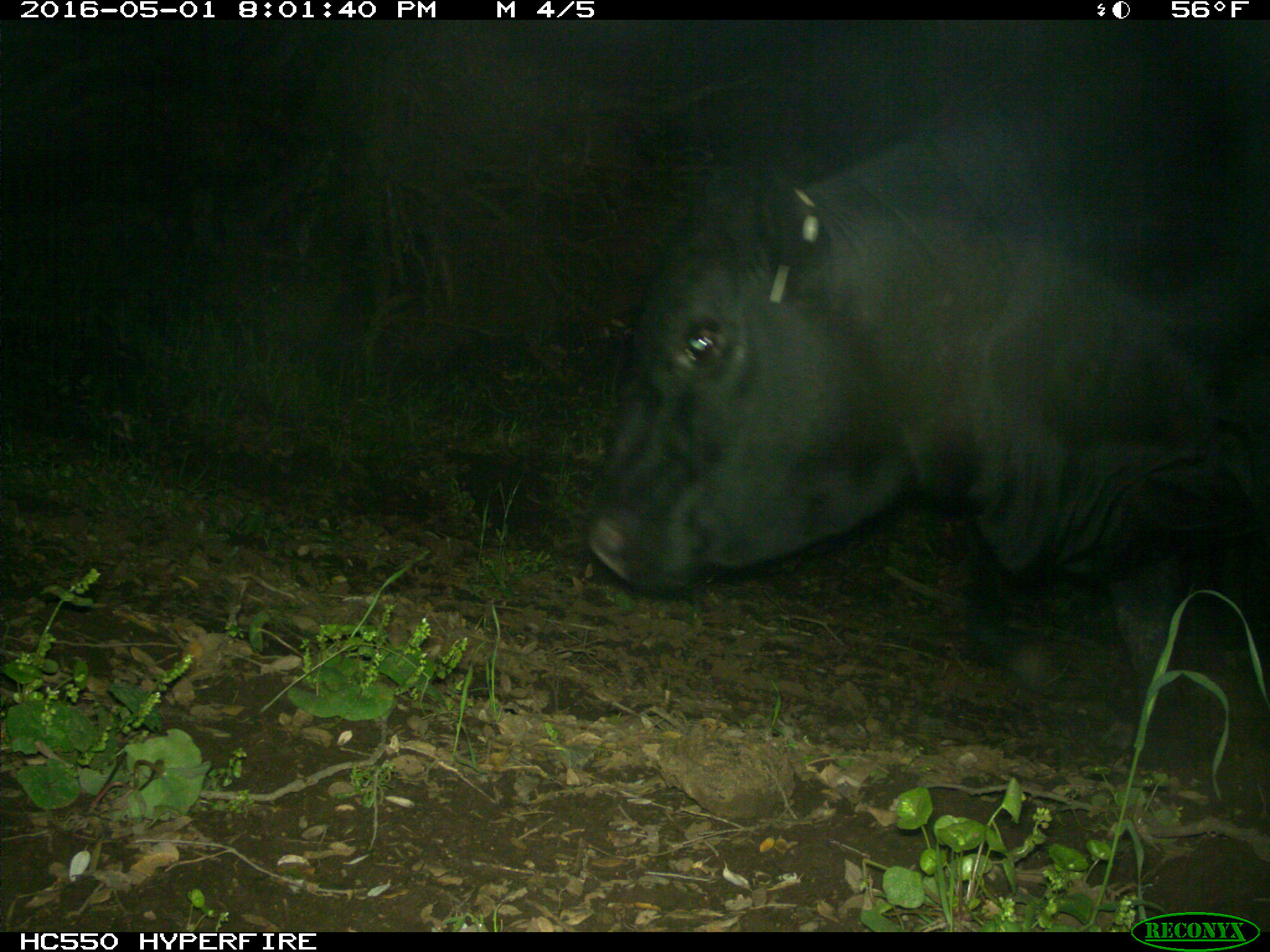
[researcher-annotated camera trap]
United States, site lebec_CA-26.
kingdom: Animalia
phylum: Chordata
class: Mammalia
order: Artiodactyla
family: Bovidae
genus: Bos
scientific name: Bos taurus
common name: domestic cow